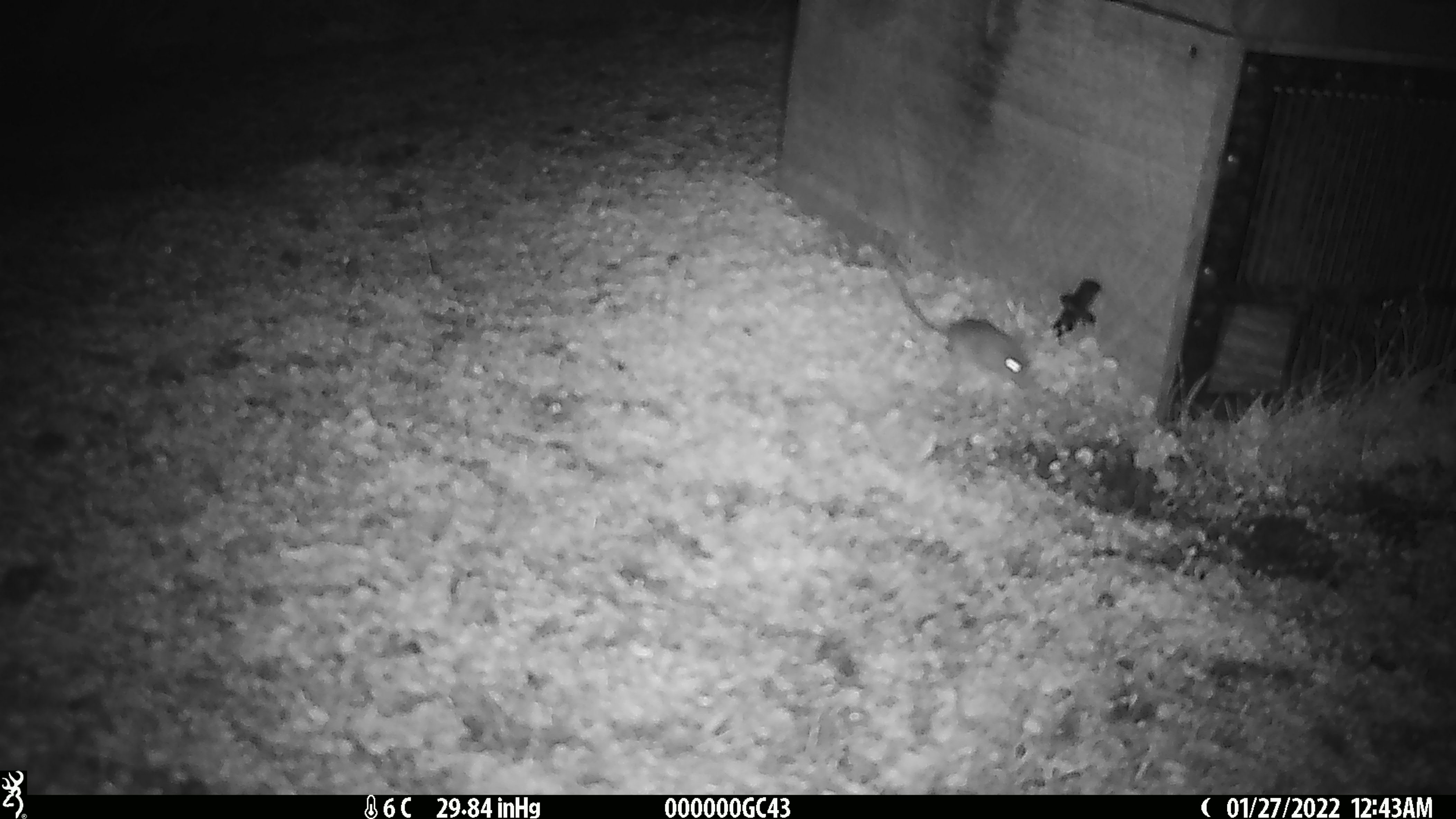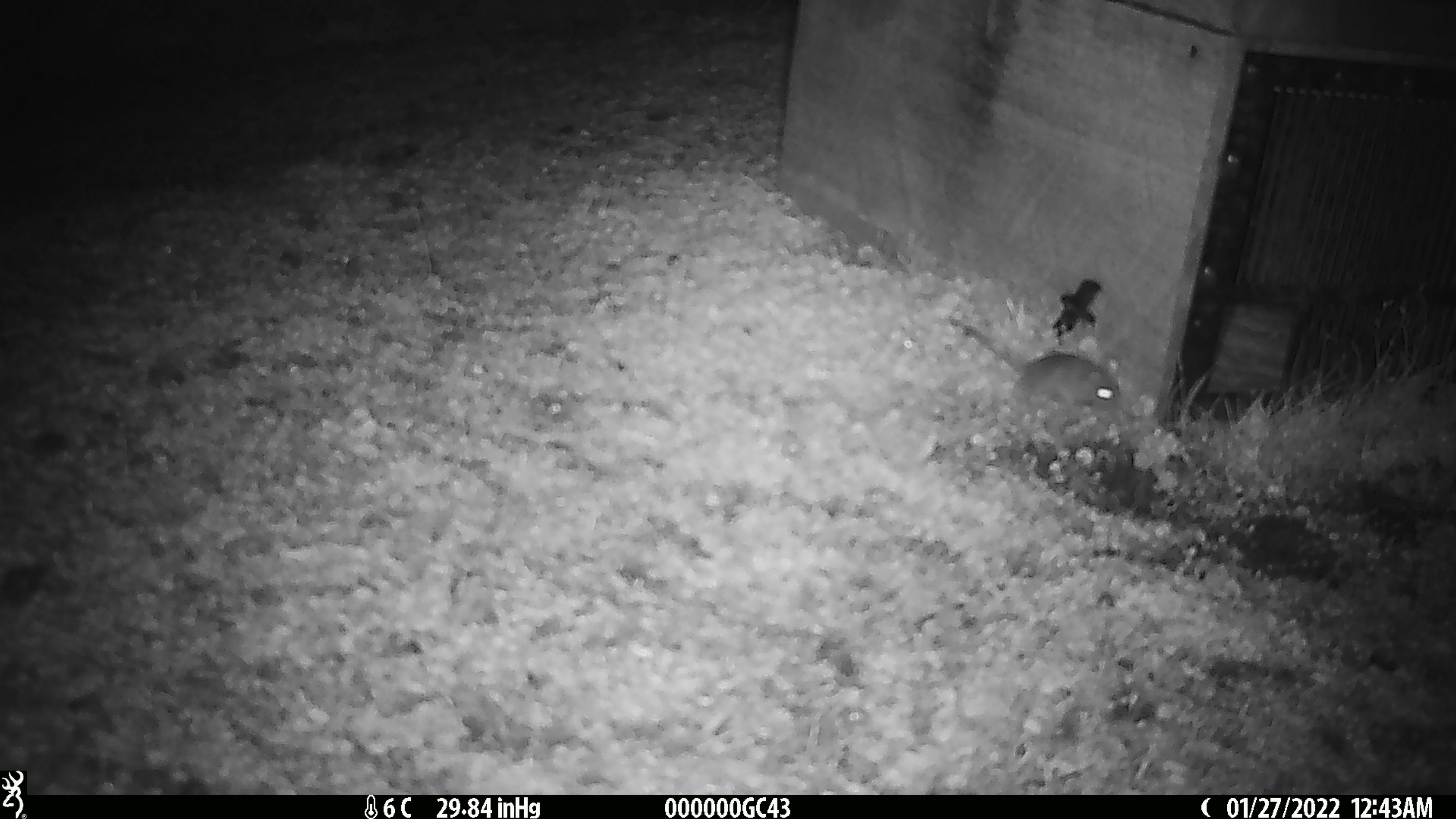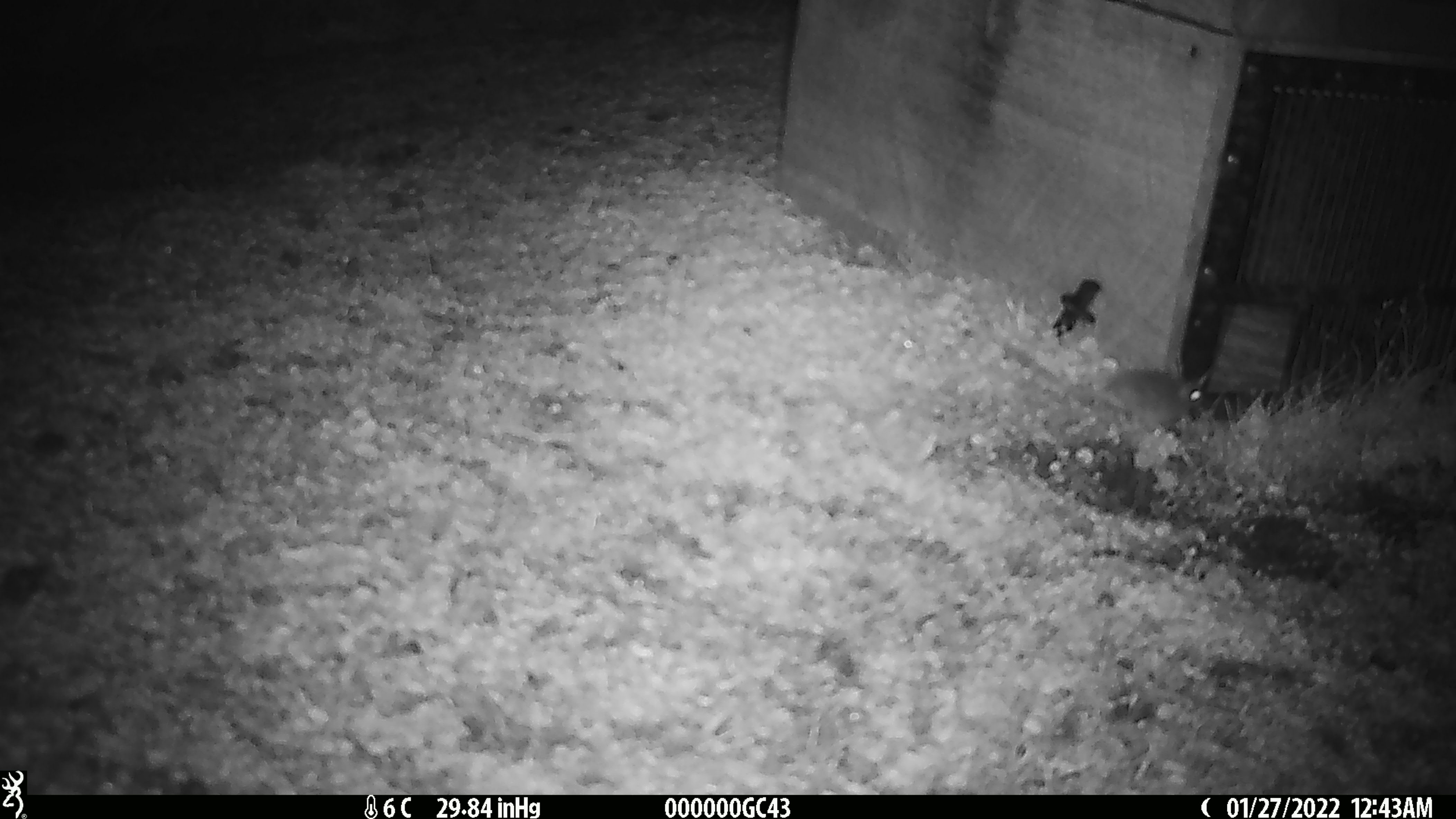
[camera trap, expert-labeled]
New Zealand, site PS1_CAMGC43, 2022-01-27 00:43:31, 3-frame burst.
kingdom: Animalia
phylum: Chordata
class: Mammalia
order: Rodentia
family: Muridae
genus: Mus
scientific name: Mus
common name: mouse